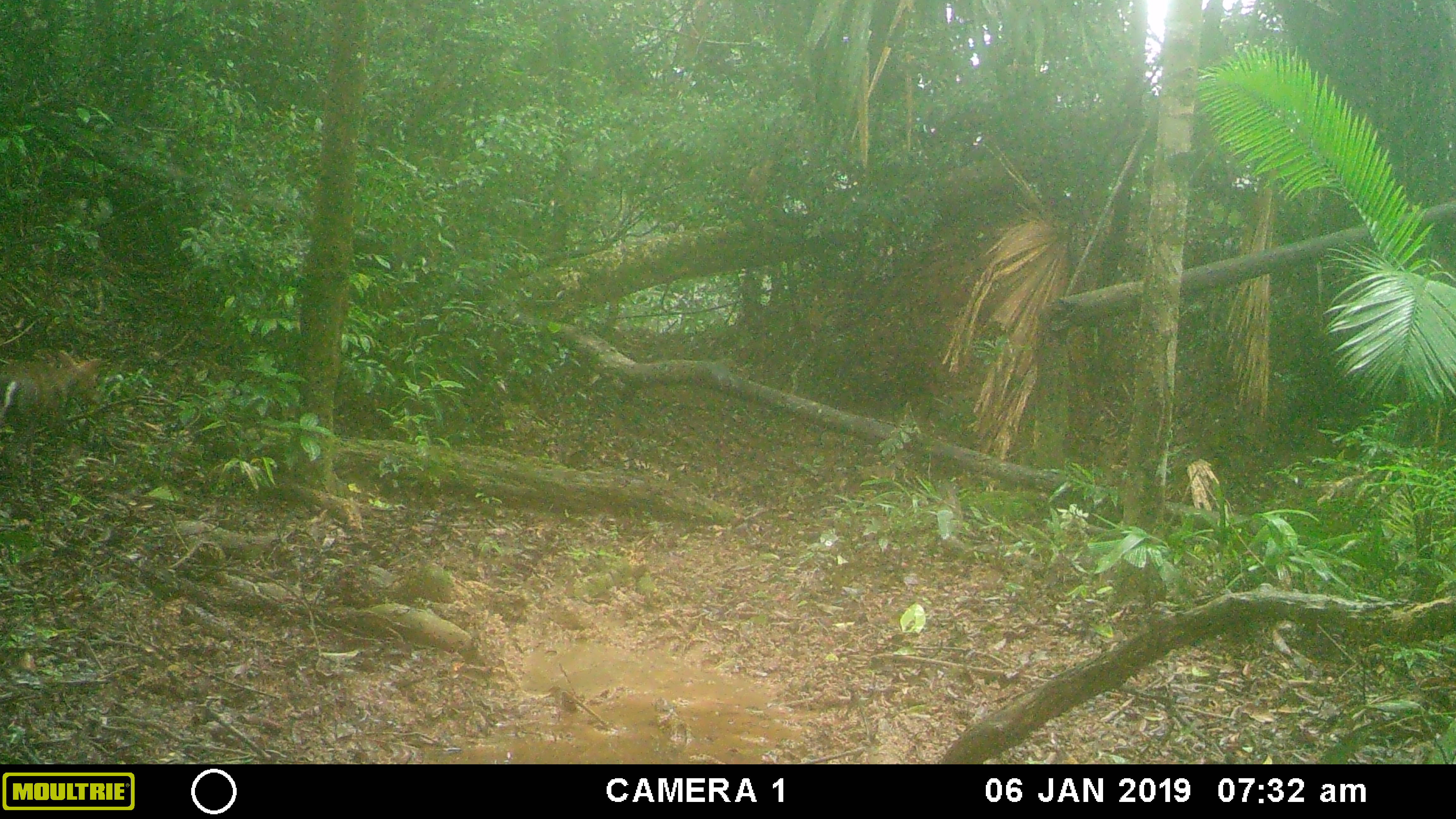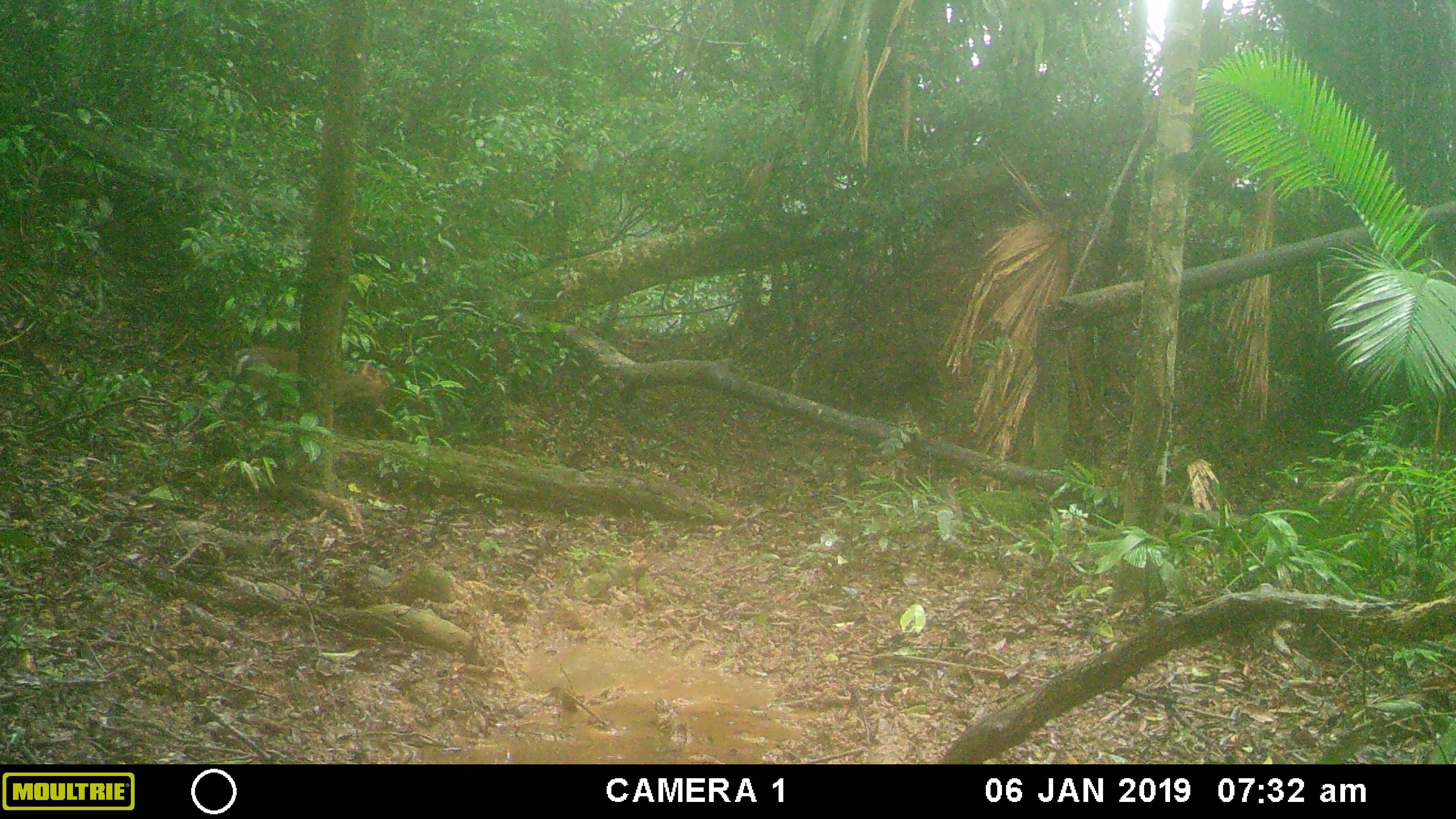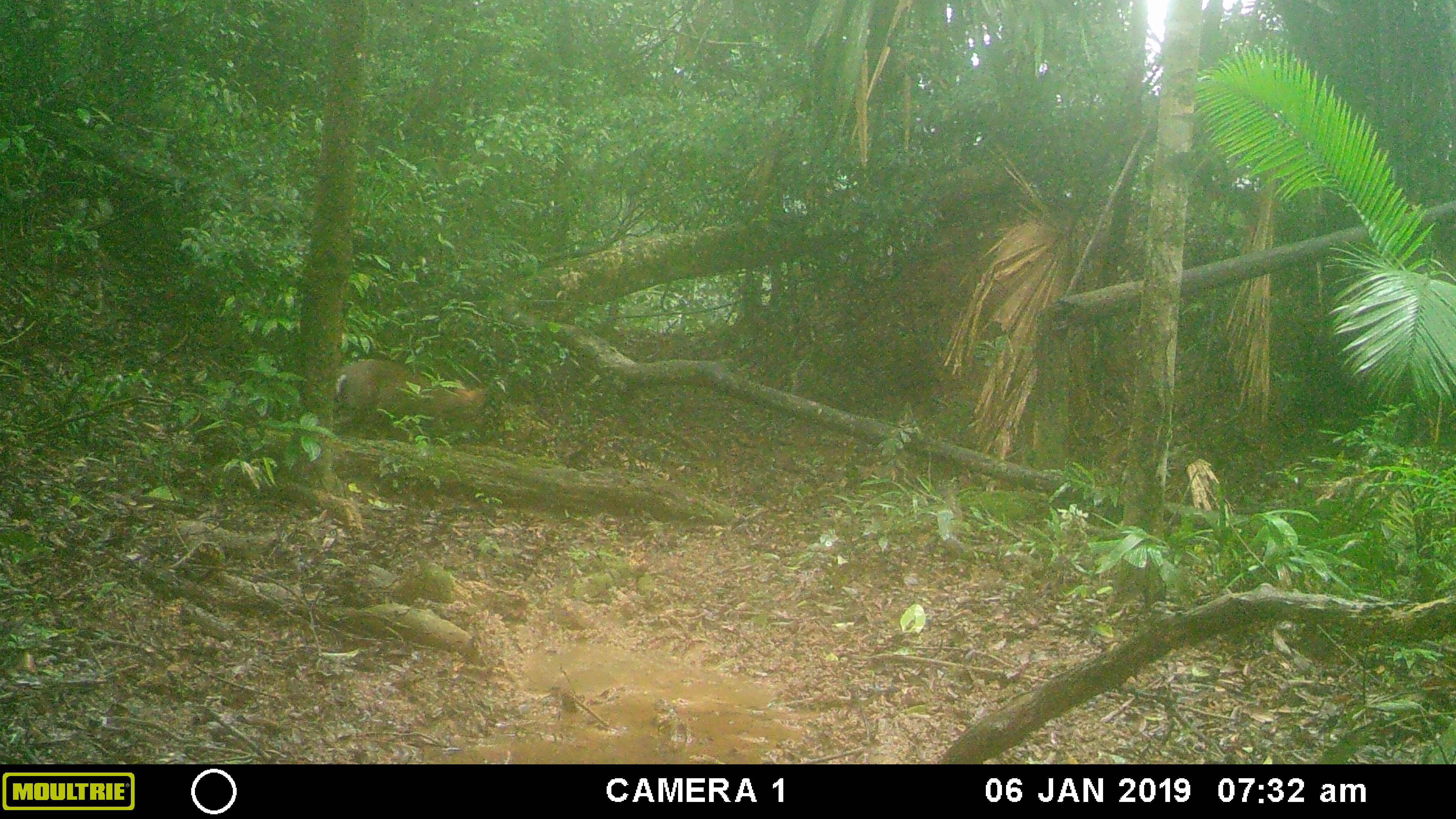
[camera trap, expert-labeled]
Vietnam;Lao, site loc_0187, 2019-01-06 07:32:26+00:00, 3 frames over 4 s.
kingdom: Animalia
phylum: Chordata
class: Mammalia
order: Artiodactyla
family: Cervidae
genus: Muntiacus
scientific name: Muntiacus rooseveltorum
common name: roosevelt's muntjac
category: roosevelts muntjac group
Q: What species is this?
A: Roosevelts muntjac group (roosevelt's muntjac) (Muntiacus rooseveltorum).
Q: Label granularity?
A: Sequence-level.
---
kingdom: Animalia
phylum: Chordata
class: Aves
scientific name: Aves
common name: bird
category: unidentified bird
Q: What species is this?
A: Unidentified bird (bird) (Aves).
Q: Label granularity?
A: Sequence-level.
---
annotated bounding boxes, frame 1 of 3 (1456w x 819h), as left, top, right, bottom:
roosevelts muntjac group: 0, 349, 102, 465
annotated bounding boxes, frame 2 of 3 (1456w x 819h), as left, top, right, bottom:
roosevelts muntjac group: 213, 345, 389, 424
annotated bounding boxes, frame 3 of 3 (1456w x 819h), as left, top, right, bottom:
roosevelts muntjac group: 334, 359, 490, 441